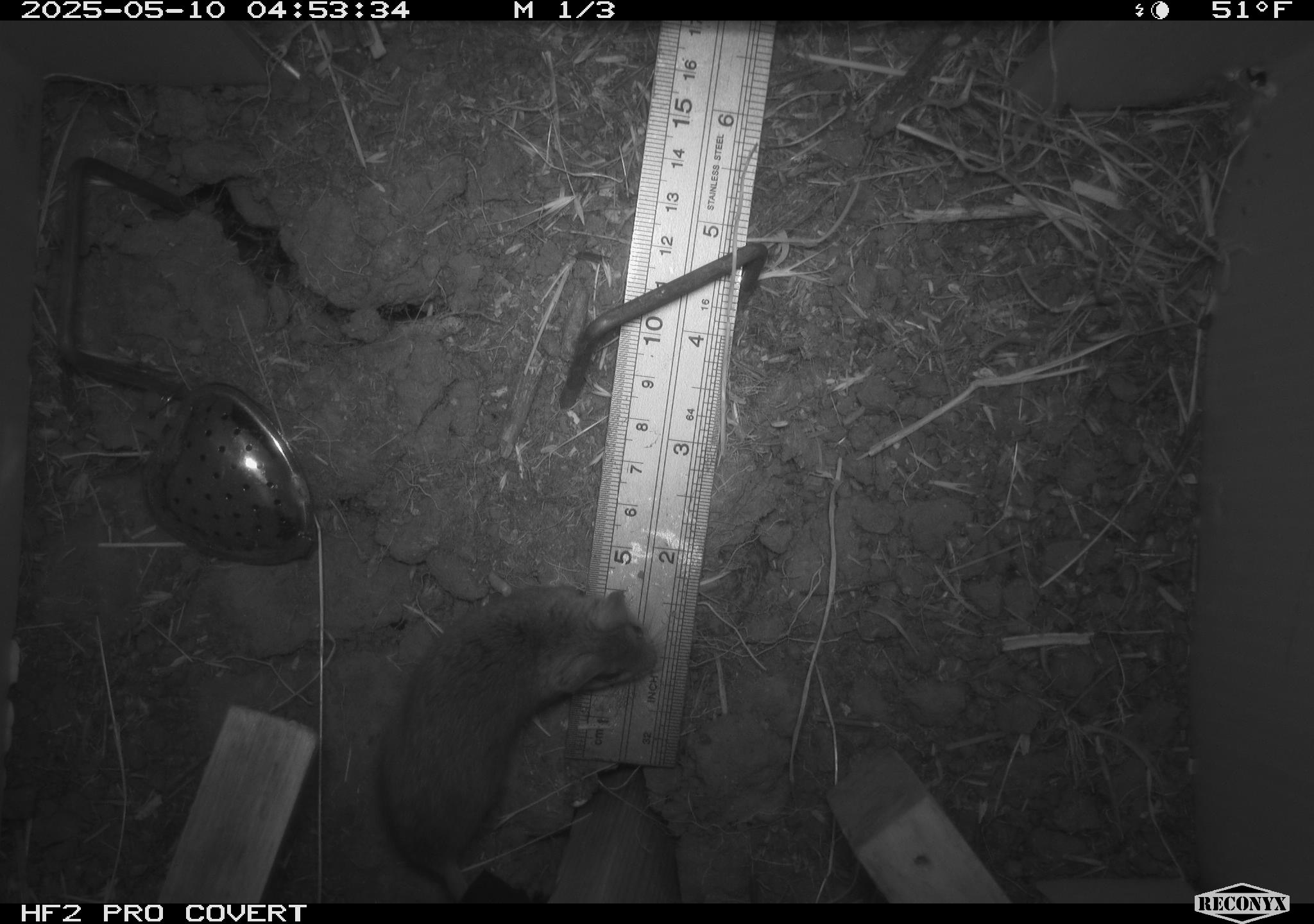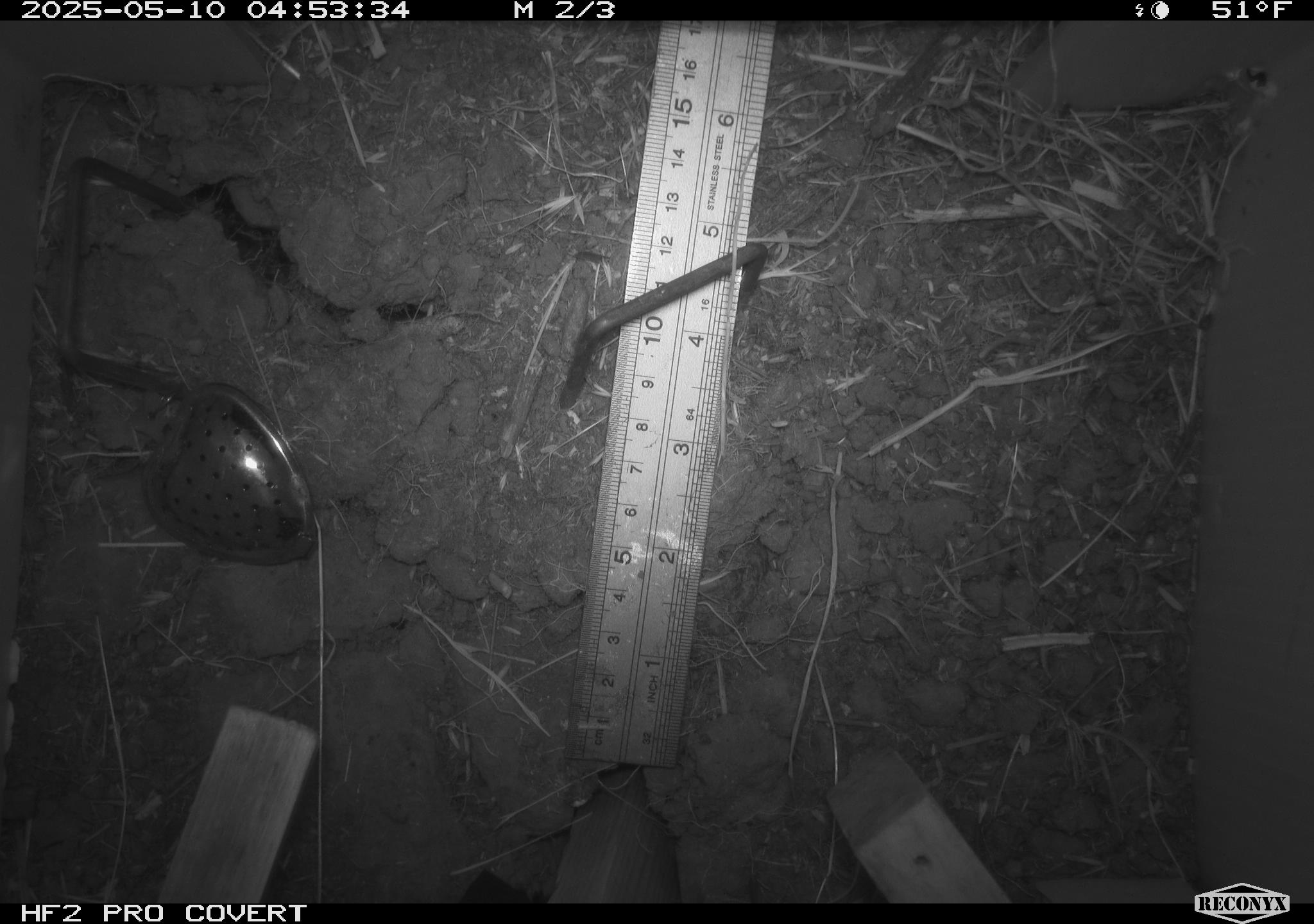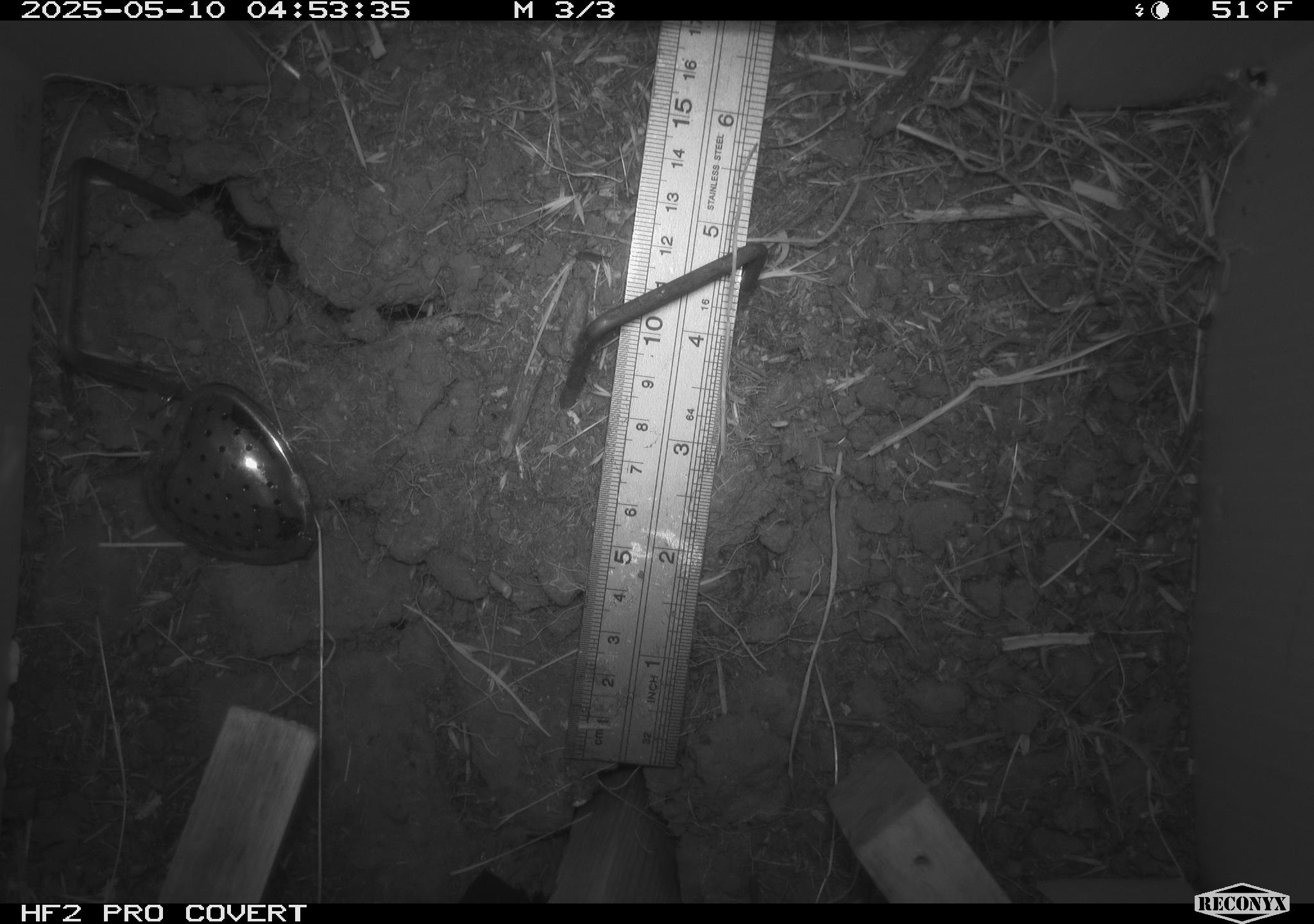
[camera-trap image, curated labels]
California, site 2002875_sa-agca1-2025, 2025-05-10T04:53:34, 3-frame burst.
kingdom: Animalia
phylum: Chordata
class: Mammalia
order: Rodentia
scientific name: Rodentia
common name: mouse species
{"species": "mouse species (Rodentia)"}